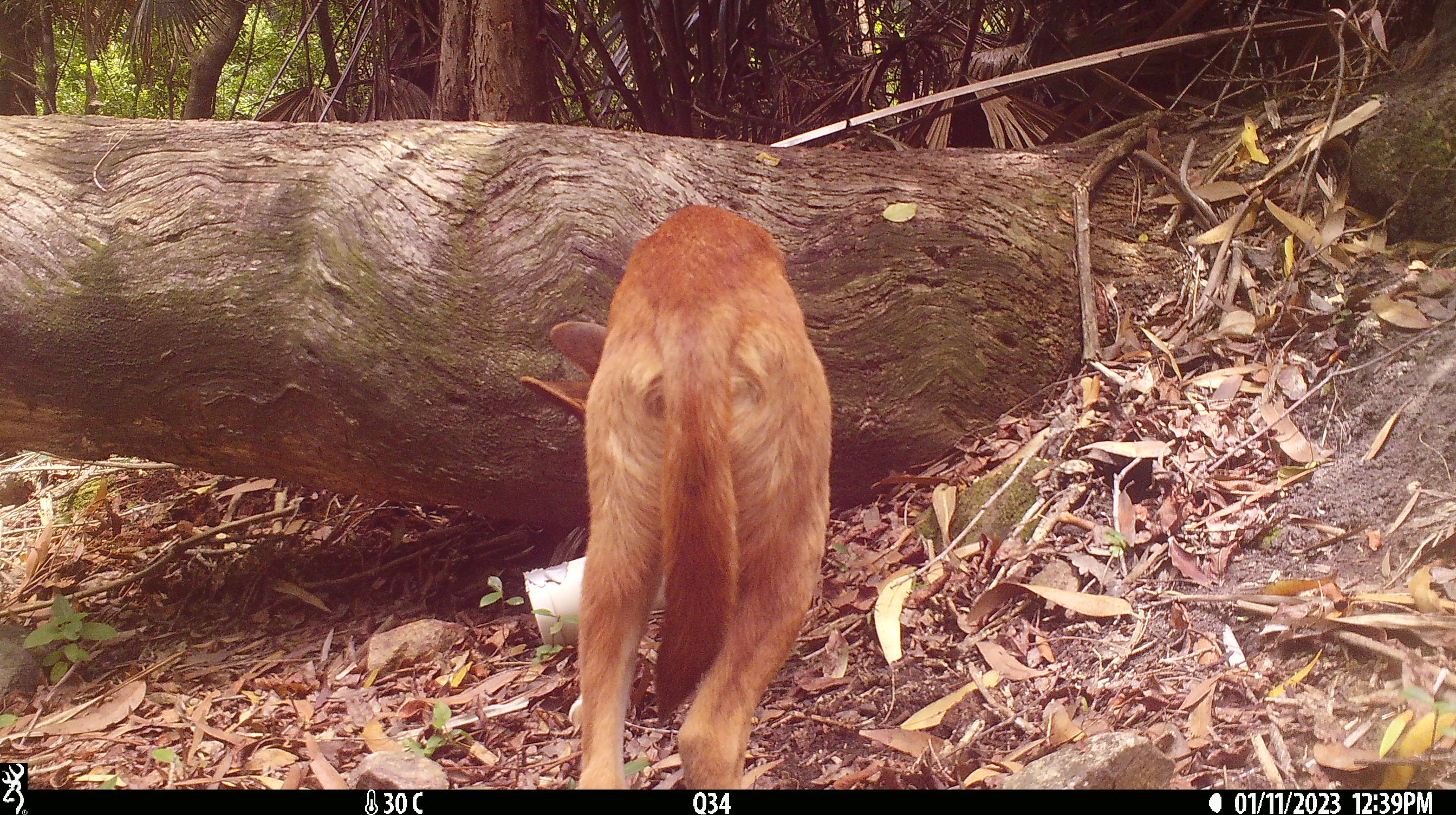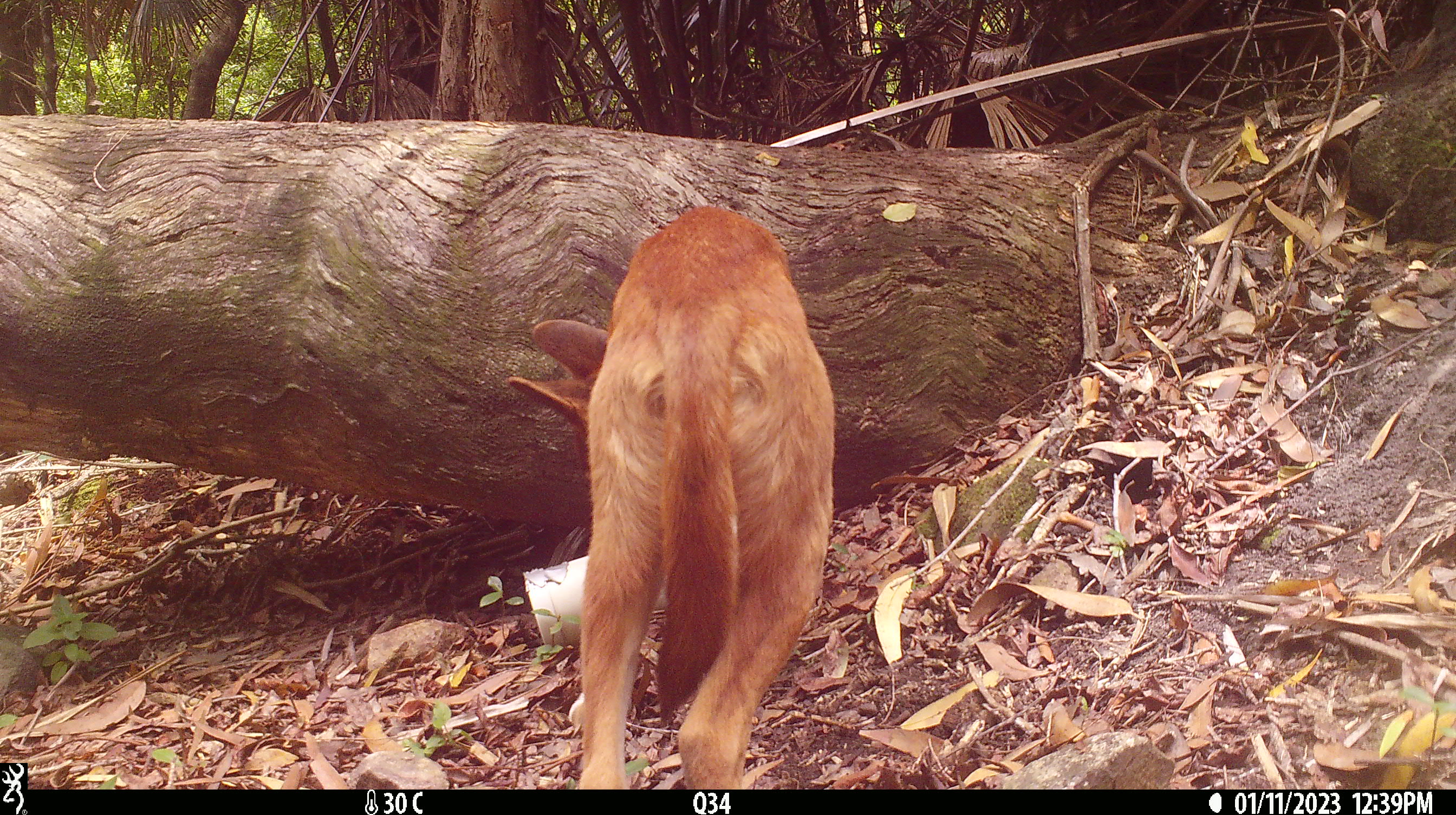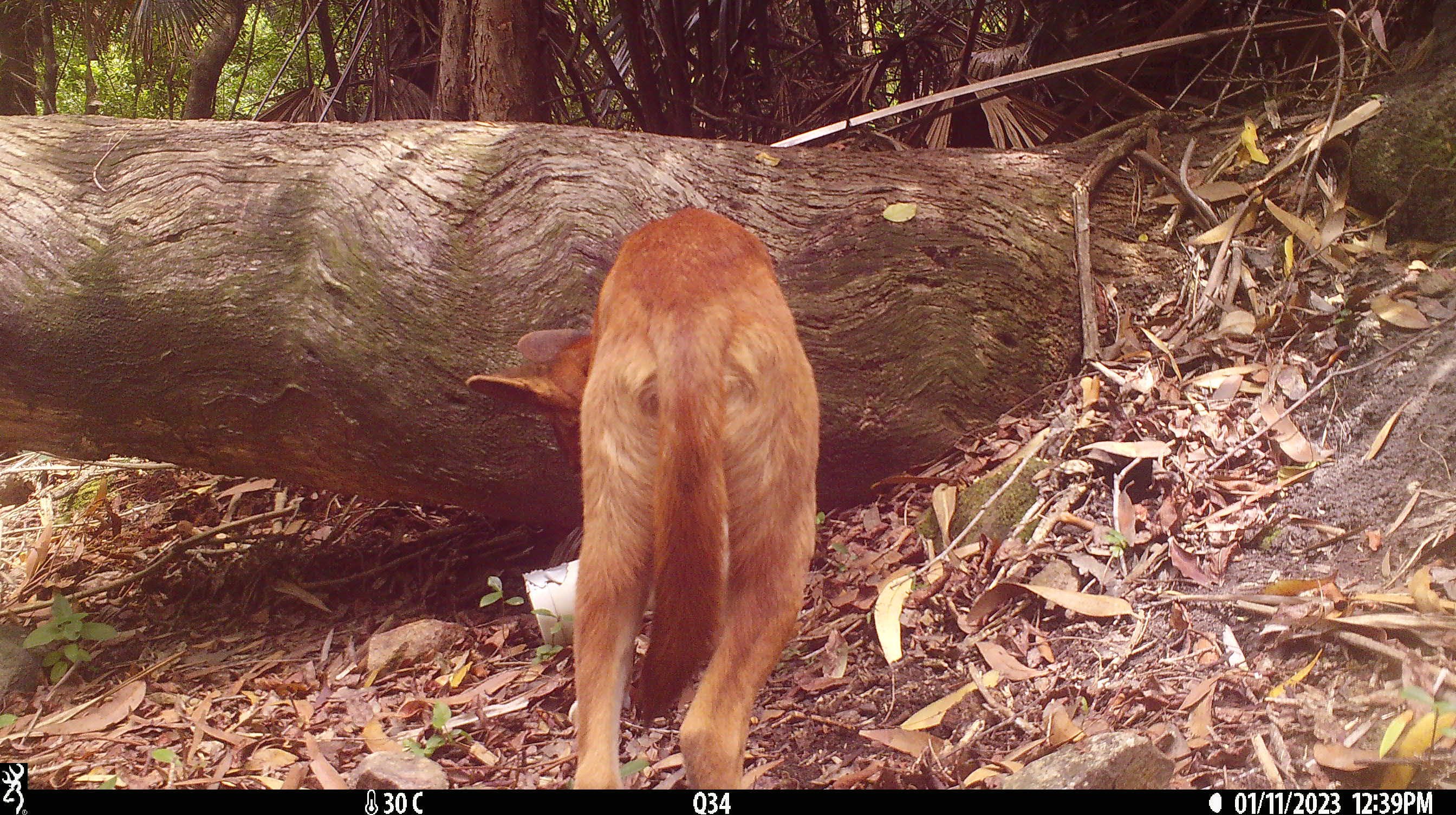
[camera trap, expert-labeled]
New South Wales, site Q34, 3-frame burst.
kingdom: Animalia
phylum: Chordata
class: Mammalia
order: Carnivora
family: Canidae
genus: Canis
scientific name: Canis familiaris dingo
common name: dingo